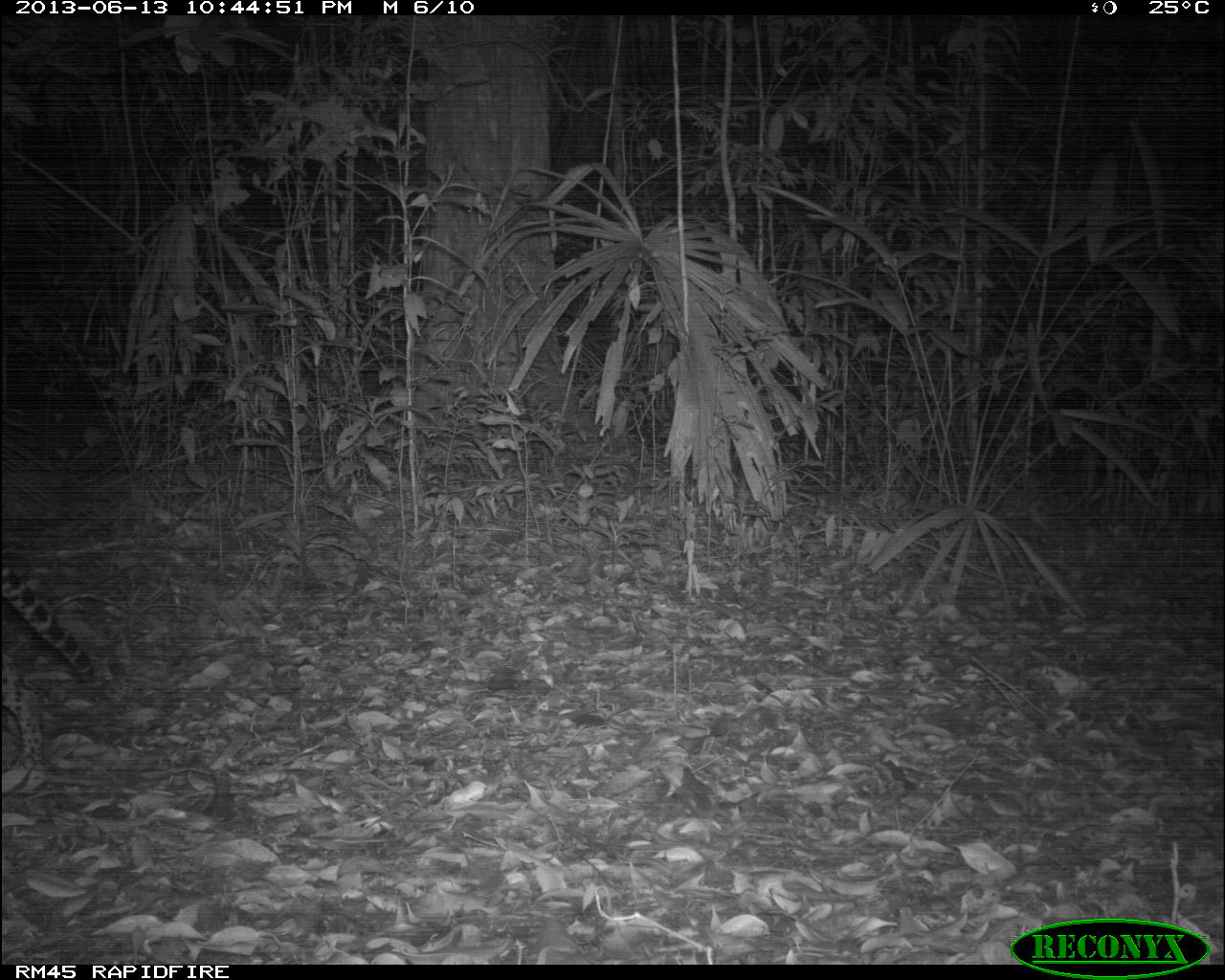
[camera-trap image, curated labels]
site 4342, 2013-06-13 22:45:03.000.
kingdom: Animalia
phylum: Chordata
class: Mammalia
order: Carnivora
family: Felidae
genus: Leopardus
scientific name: Leopardus pardalis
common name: ocelot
Leopardus pardalis (ocelot), count 1, sex female.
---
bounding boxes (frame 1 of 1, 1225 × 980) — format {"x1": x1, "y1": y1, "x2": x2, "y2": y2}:
leopardus pardalis: {"x1": 0, "y1": 553, "x2": 104, "y2": 773}